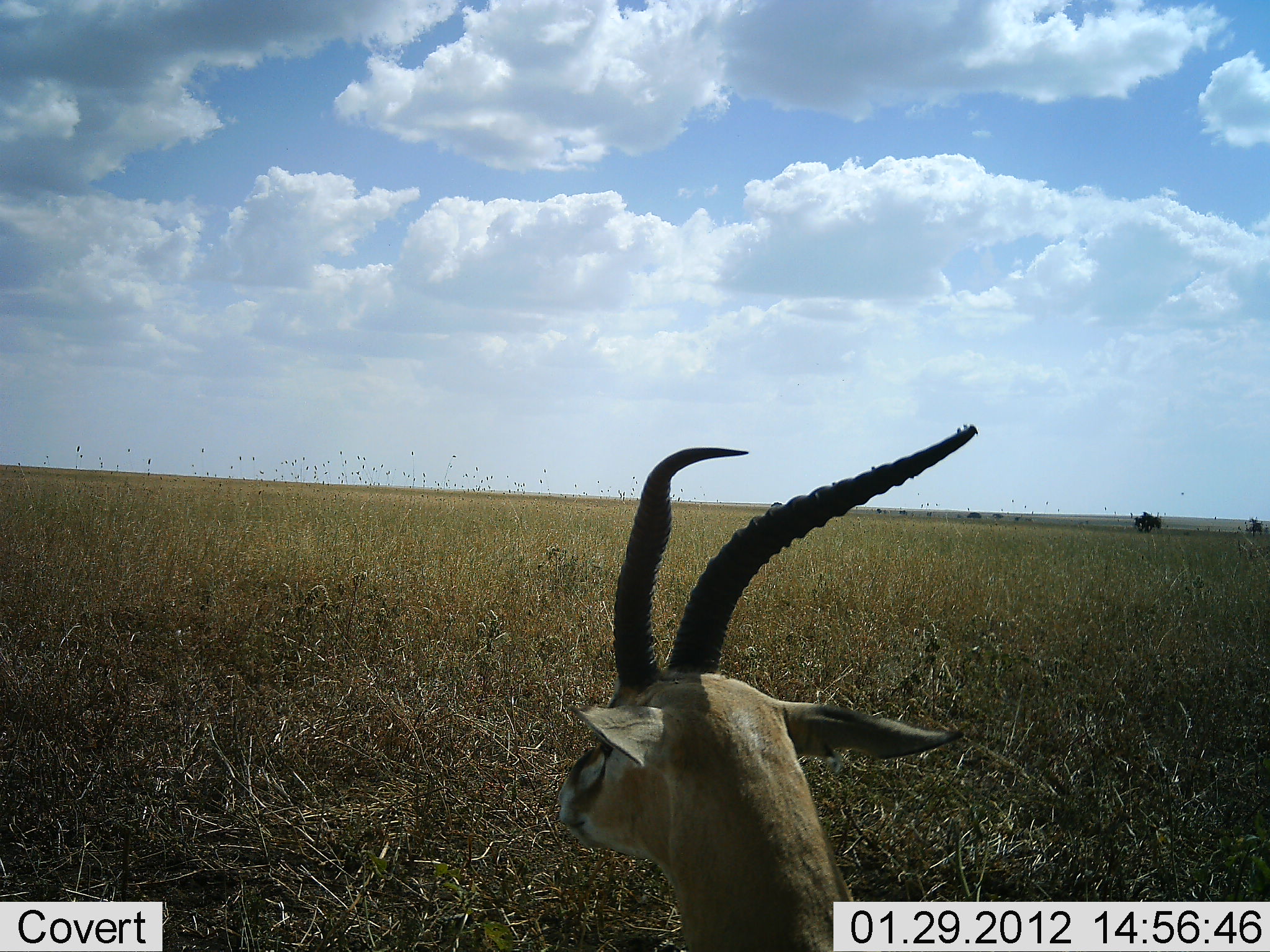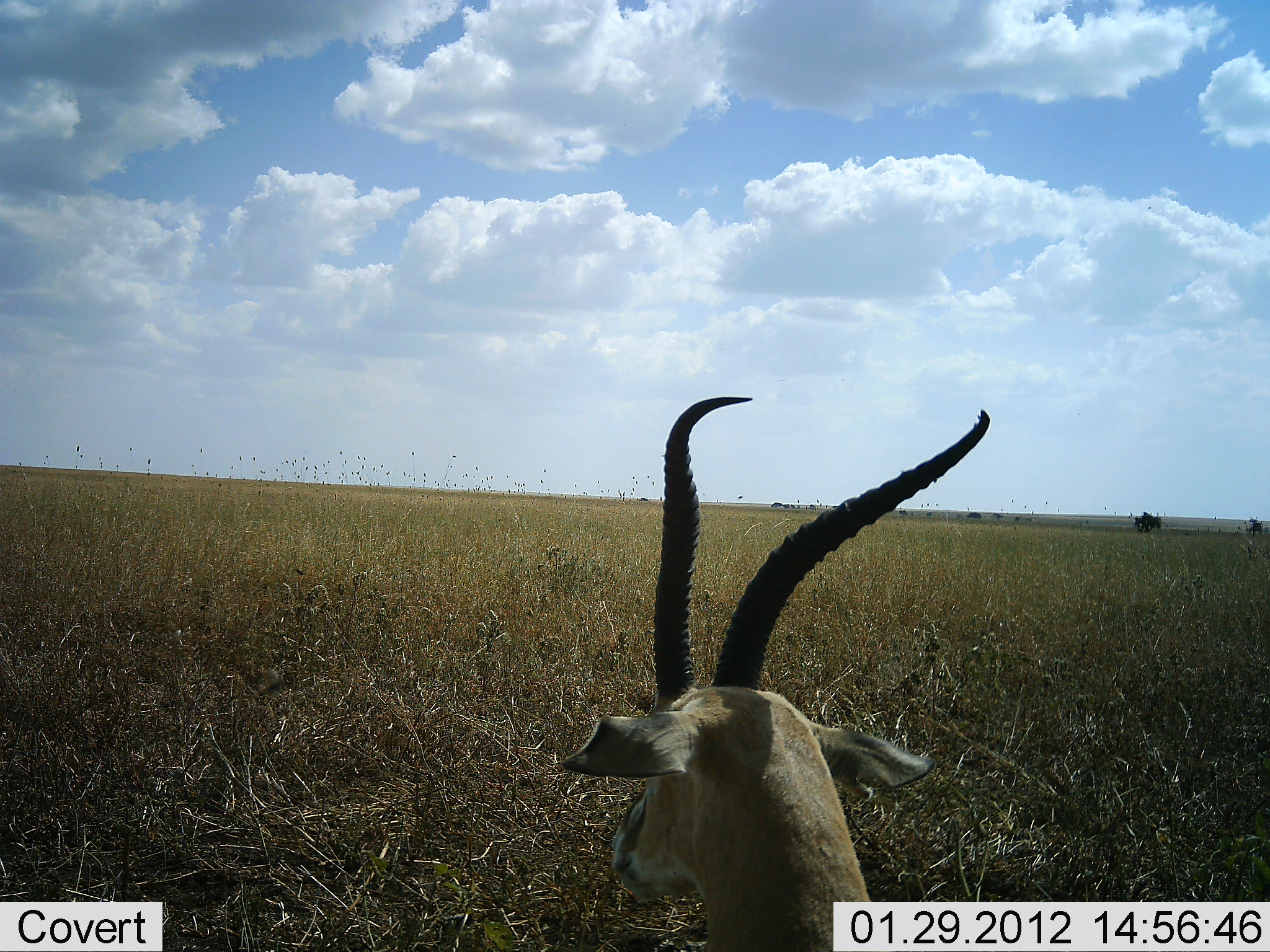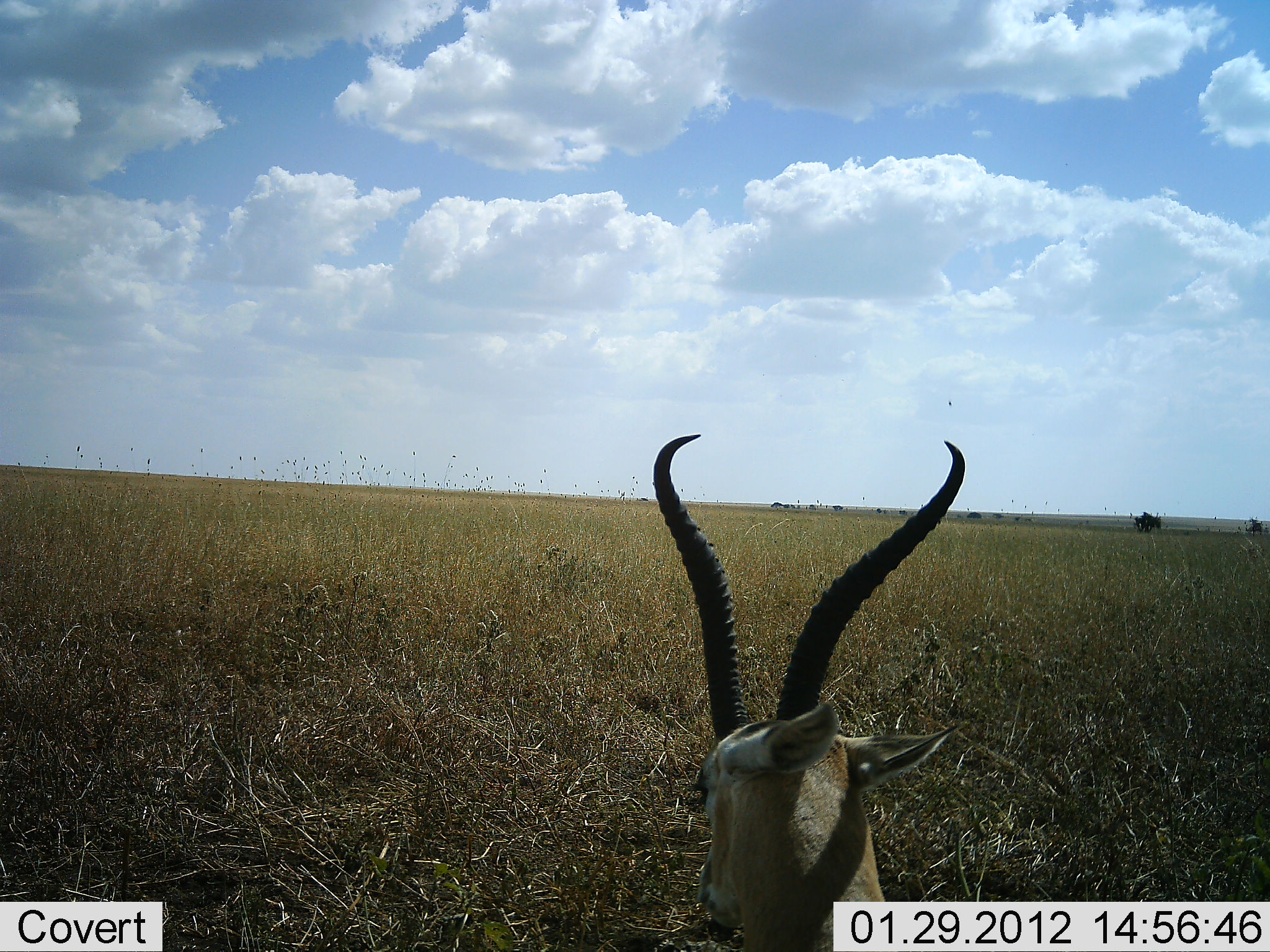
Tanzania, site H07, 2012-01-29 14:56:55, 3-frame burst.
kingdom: Animalia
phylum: Chordata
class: Mammalia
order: Artiodactyla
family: Bovidae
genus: Eudorcas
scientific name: Eudorcas thomsonii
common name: thomson's gazelle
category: gazellethomsons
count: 1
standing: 36%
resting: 48%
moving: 16%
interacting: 0%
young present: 0%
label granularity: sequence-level